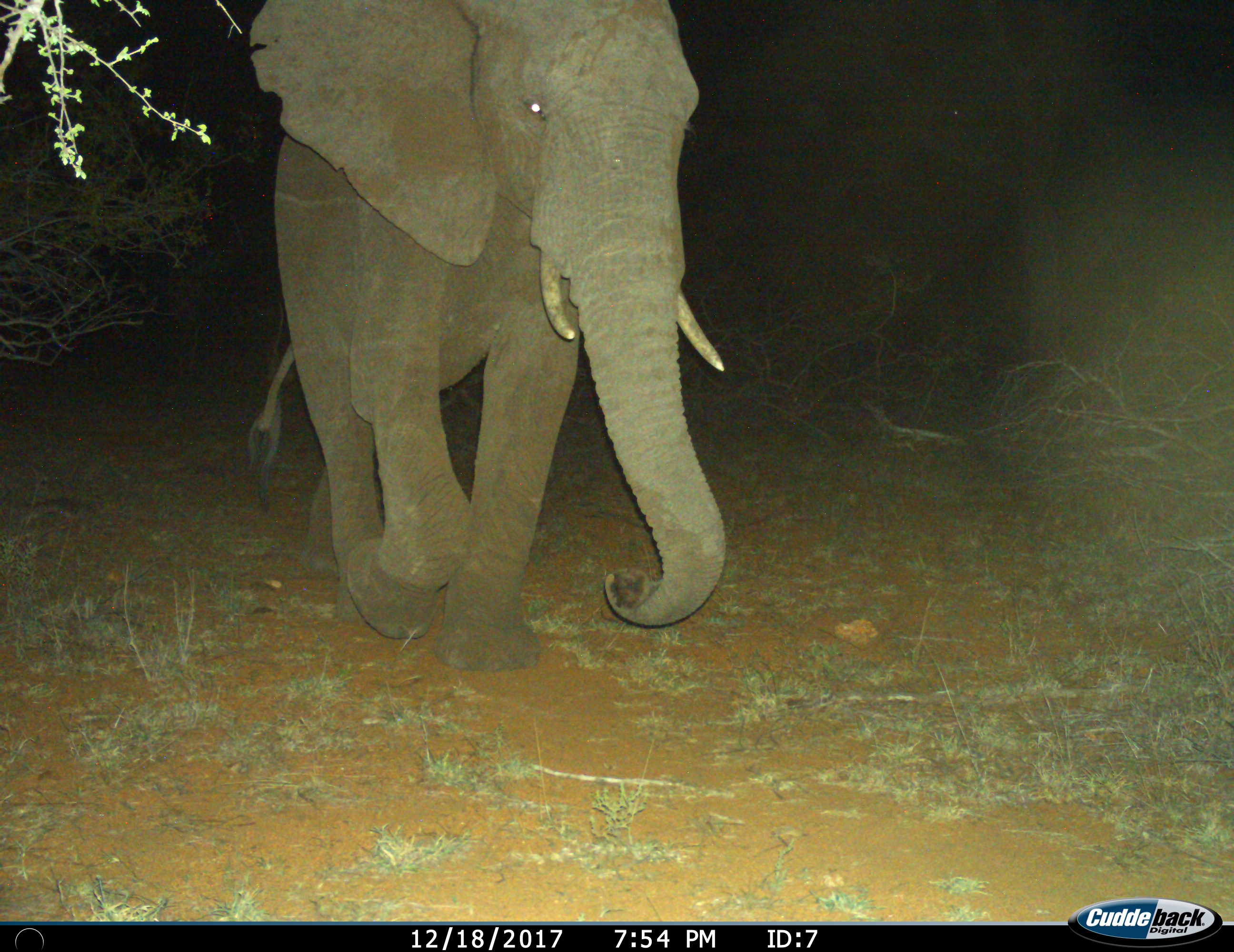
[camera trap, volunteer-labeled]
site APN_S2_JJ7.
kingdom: Animalia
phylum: Chordata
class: Mammalia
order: Proboscidea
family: Elephantidae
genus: Loxodonta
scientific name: Loxodonta africana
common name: african bush elephant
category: elephant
Elephant (african bush elephant) (Loxodonta africana), count 1. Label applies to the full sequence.